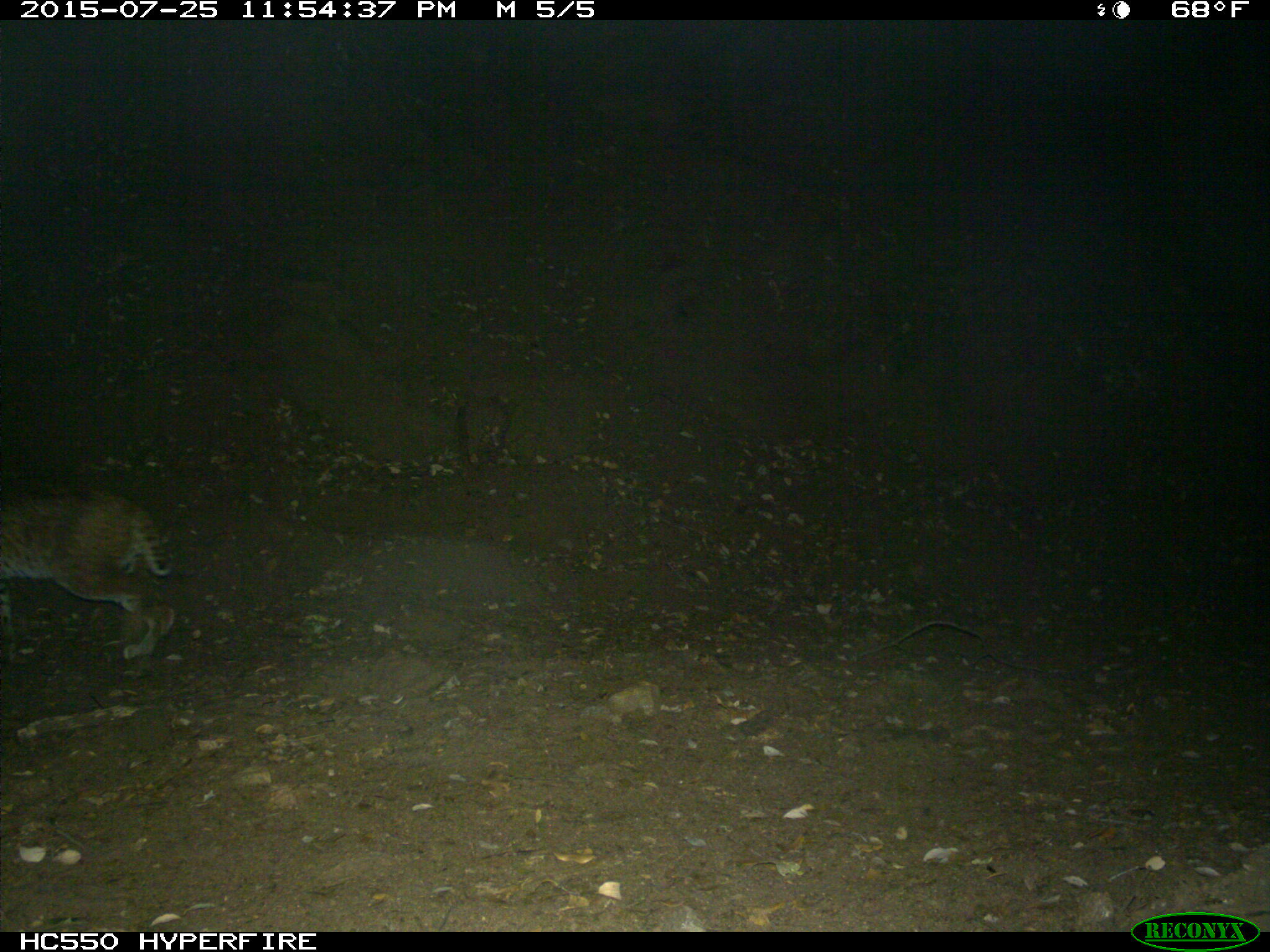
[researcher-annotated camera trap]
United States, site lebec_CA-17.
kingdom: Animalia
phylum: Chordata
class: Mammalia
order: Carnivora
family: Felidae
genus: Lynx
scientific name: Lynx rufus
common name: bobcat